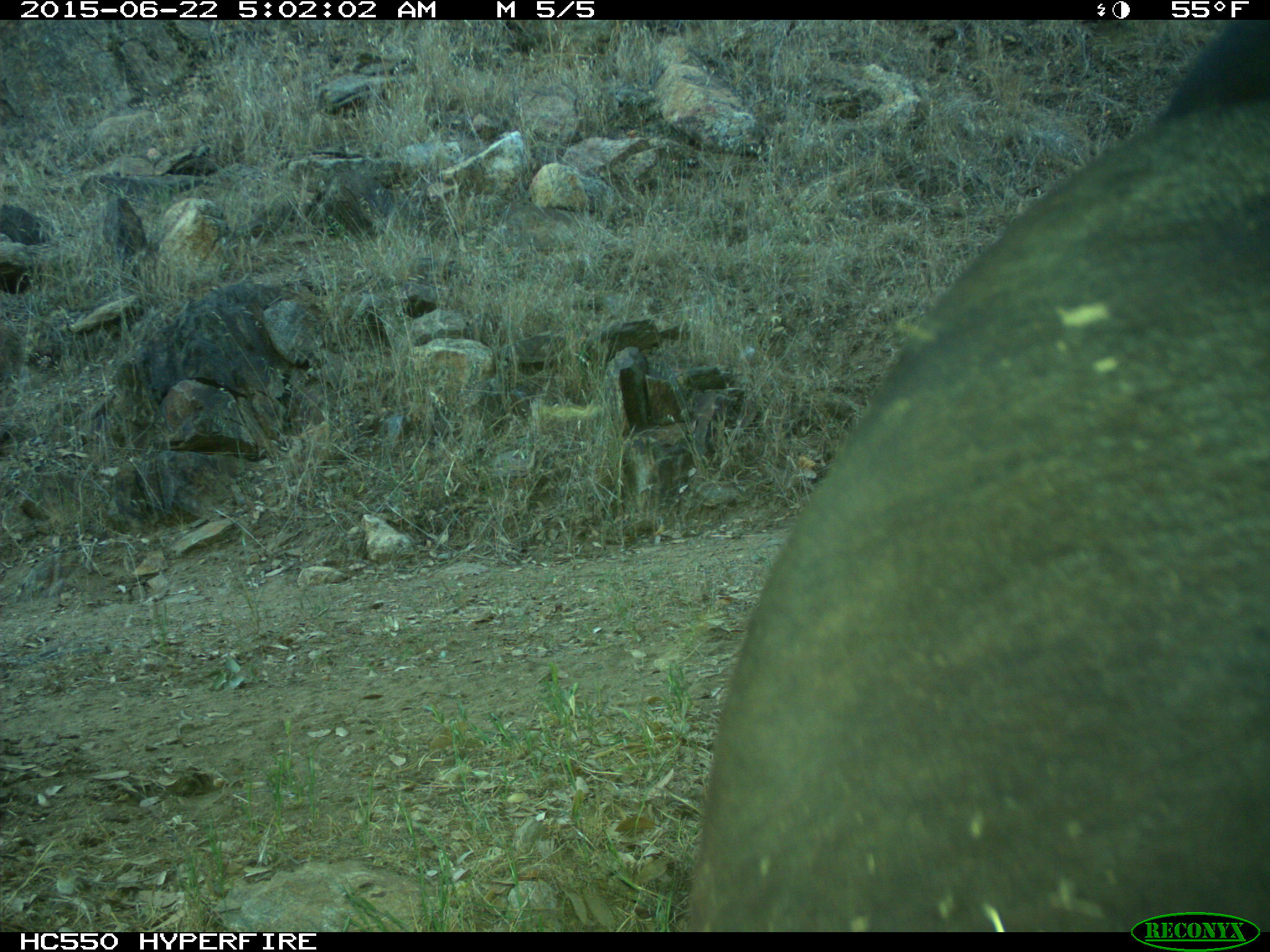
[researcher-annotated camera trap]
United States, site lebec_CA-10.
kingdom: Animalia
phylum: Chordata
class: Mammalia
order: Artiodactyla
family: Bovidae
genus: Bos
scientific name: Bos taurus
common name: domestic cow